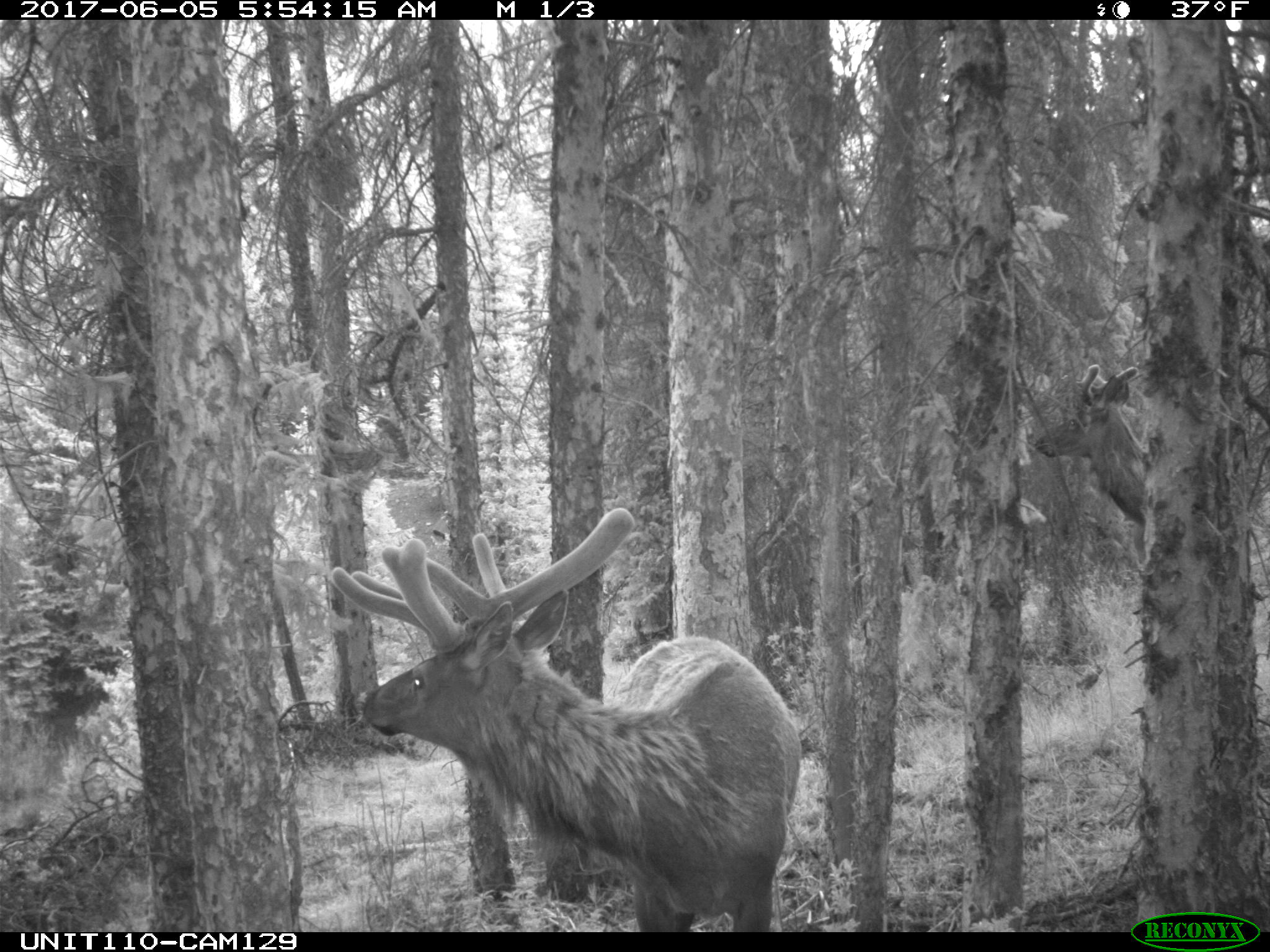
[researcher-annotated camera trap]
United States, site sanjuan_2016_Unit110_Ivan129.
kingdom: Animalia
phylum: Chordata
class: Mammalia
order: Artiodactyla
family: Cervidae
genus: Cervus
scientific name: Cervus elaphus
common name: red deer